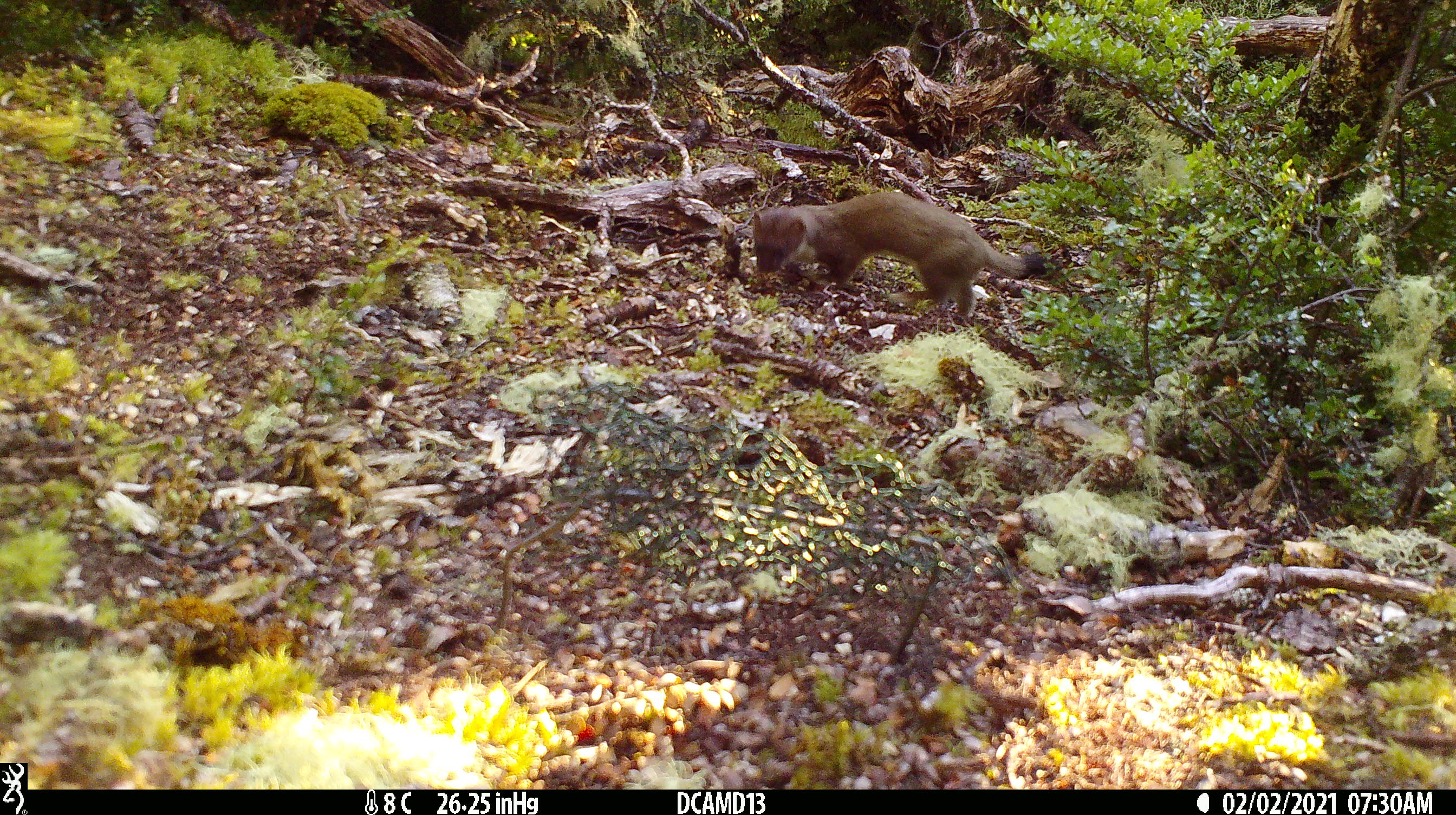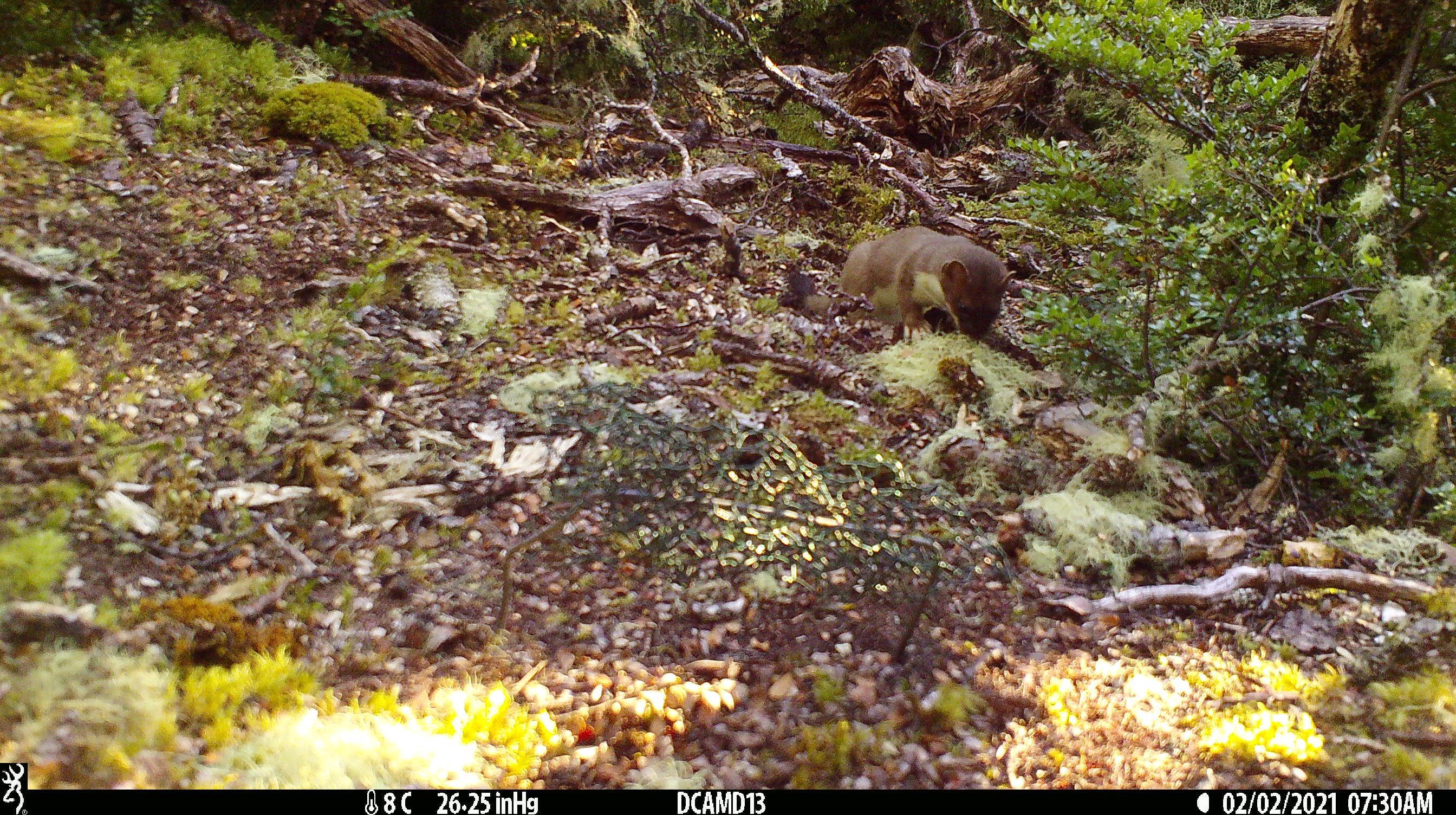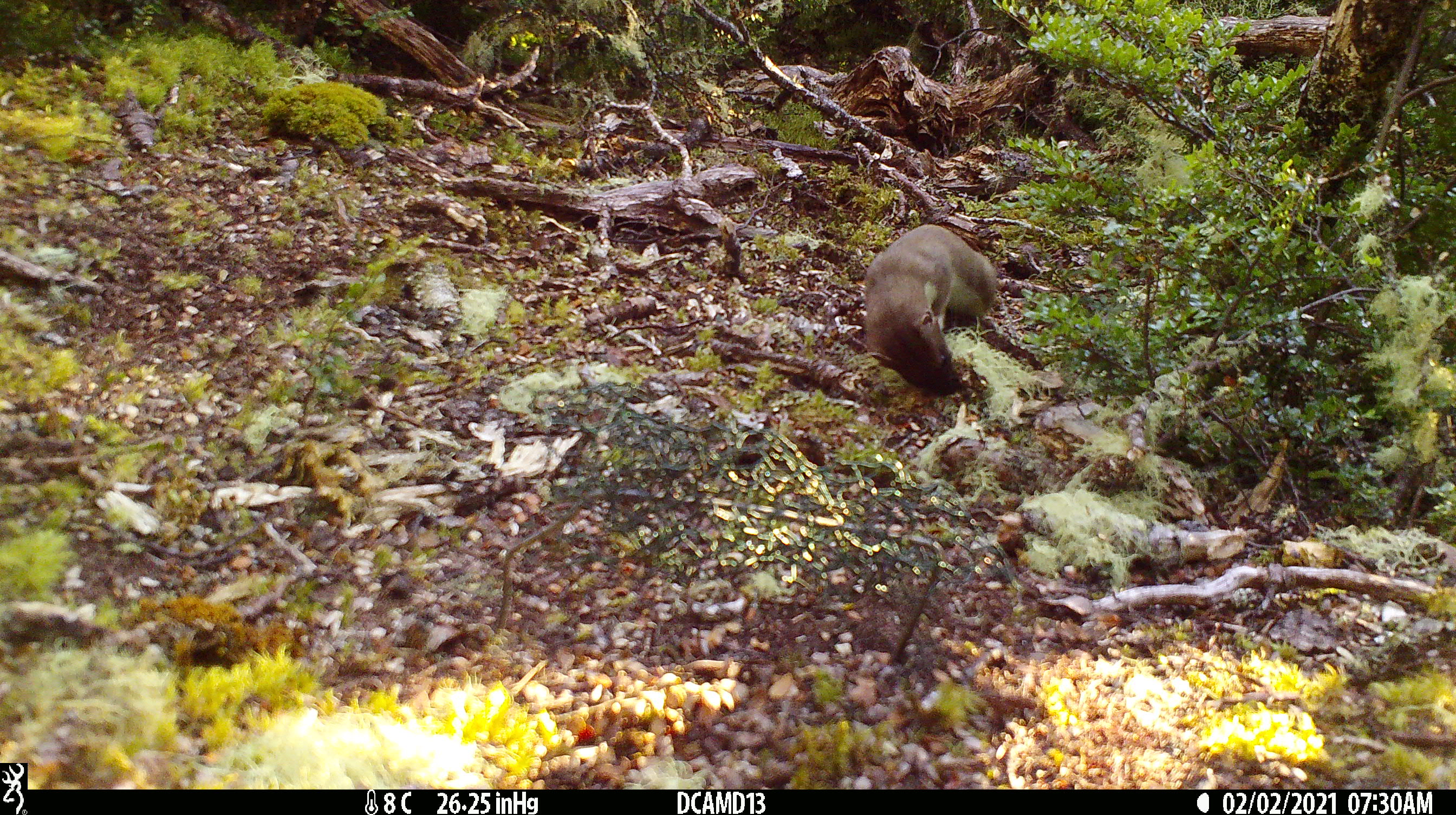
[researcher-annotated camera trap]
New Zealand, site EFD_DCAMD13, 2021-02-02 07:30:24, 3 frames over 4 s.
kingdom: Animalia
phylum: Chordata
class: Mammalia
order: Carnivora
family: Mustelidae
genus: Mustela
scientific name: Mustela erminea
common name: stoat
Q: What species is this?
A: Stoat (Mustela erminea).